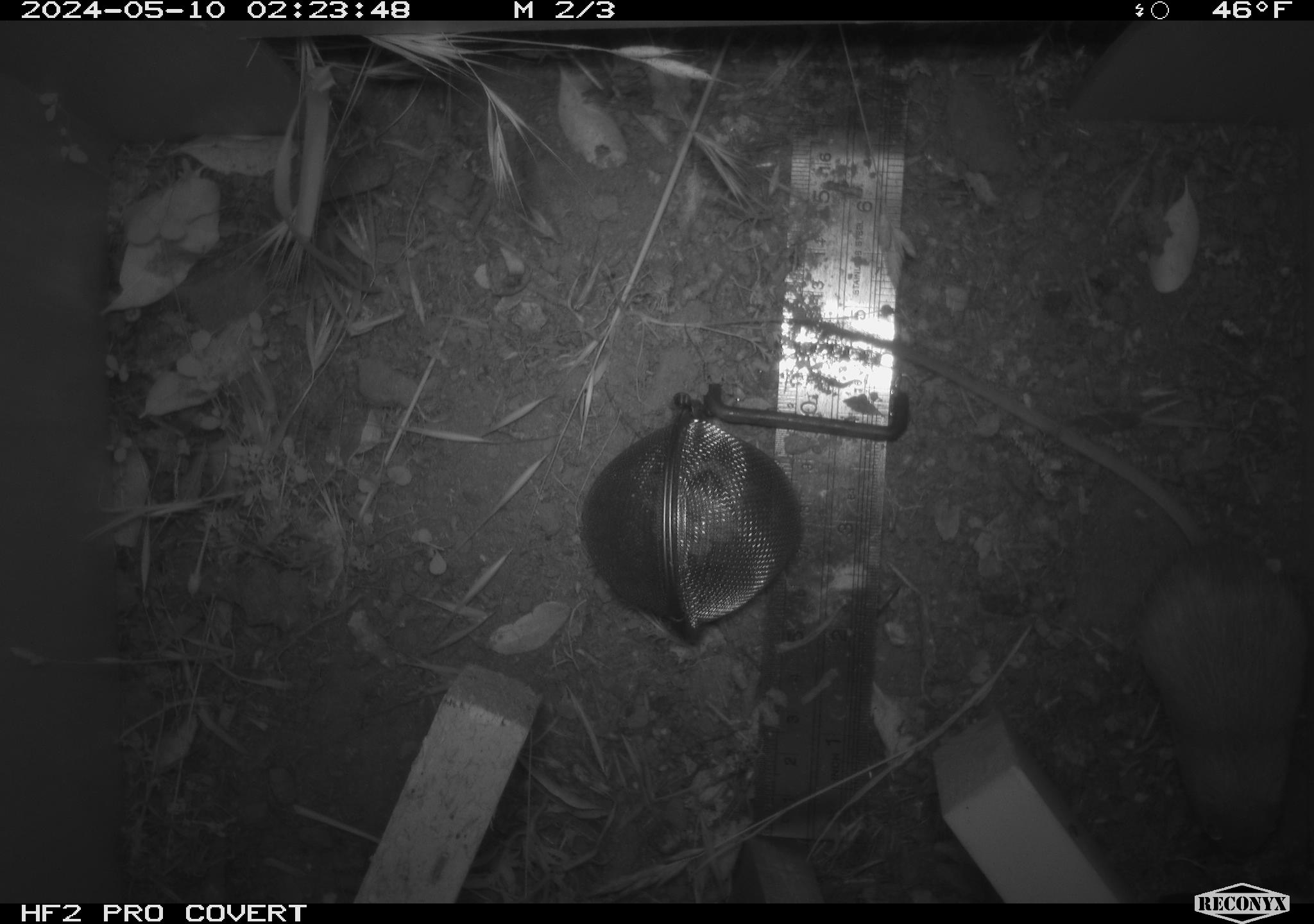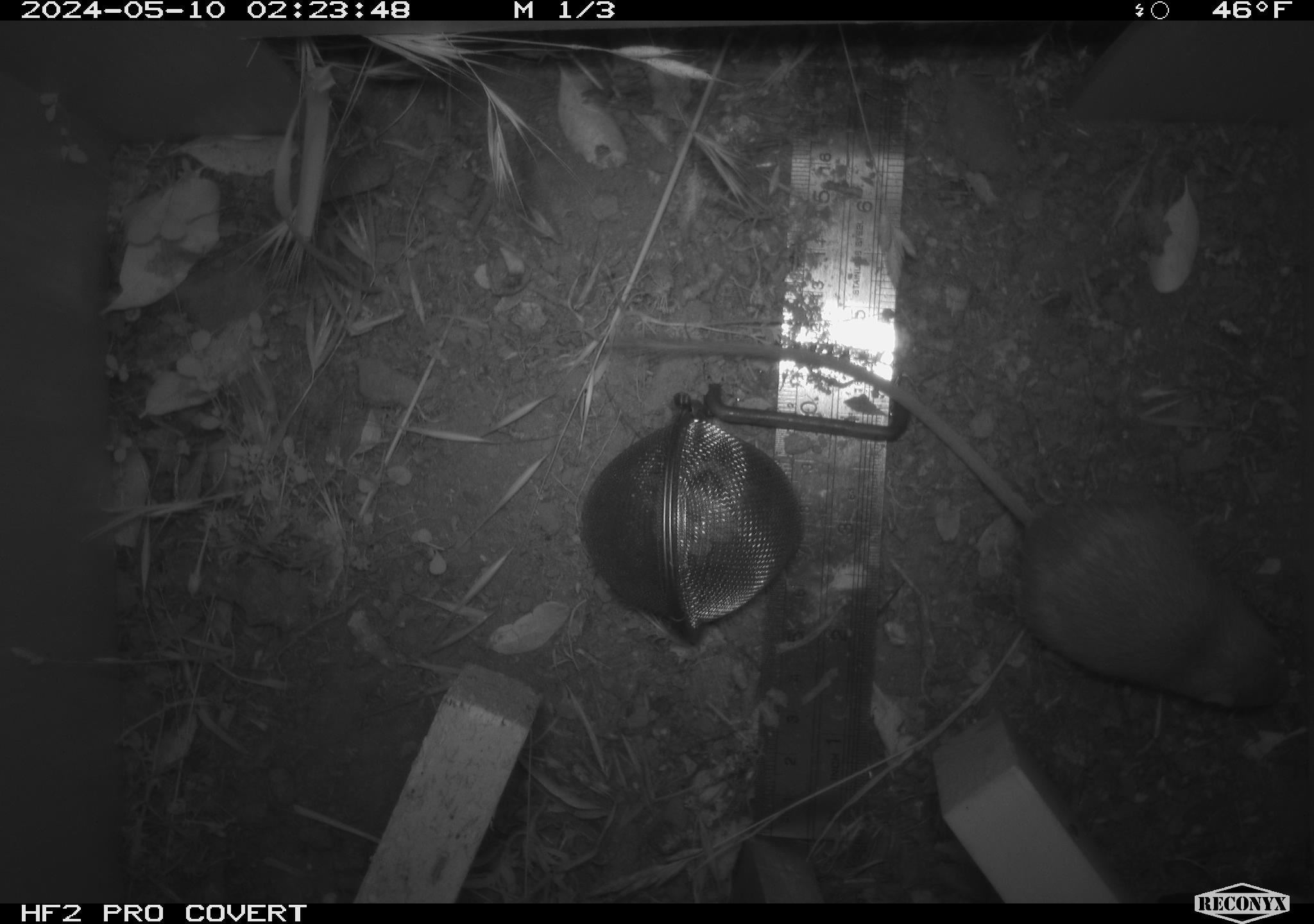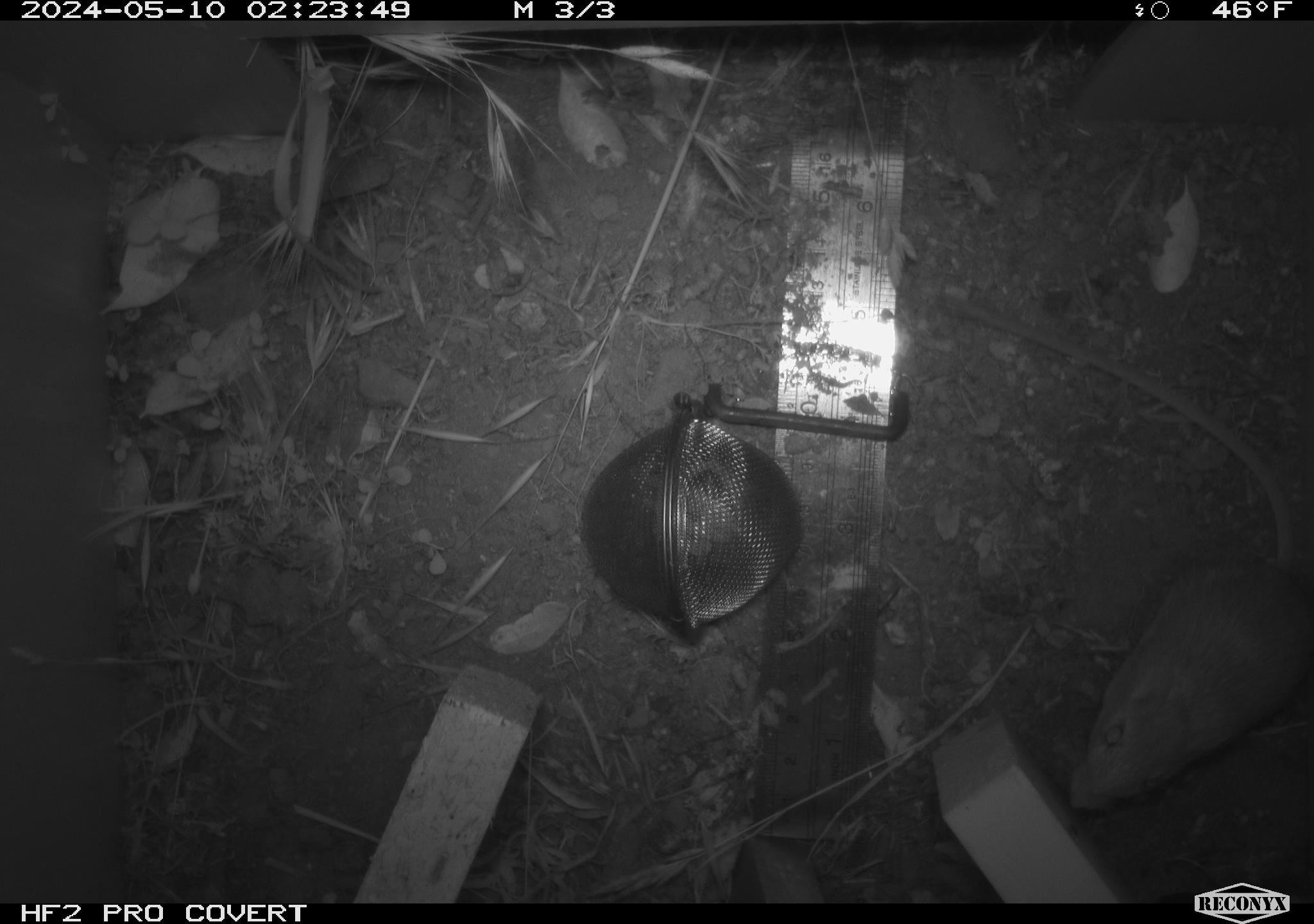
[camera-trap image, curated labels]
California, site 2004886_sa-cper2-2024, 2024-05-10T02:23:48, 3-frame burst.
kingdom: Animalia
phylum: Chordata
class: Mammalia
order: Rodentia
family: Heteromyidae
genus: Dipodomys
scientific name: Dipodomys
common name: kangaroo rats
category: dipodomys species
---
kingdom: Animalia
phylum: Chordata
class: Mammalia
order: Rodentia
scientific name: Rodentia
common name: rodent